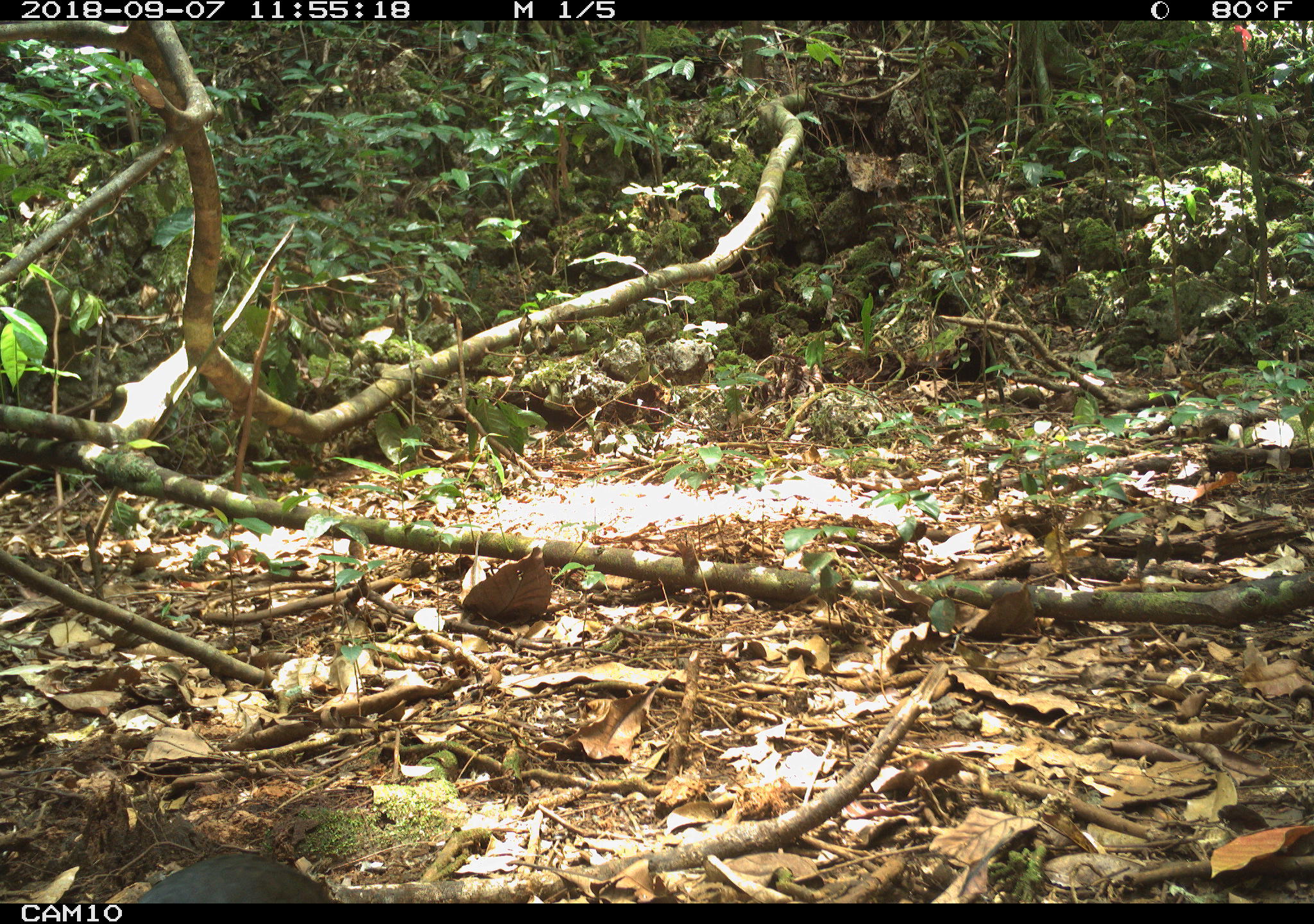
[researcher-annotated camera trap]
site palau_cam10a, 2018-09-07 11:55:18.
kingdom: Animalia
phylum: Chordata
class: Aves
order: Galliformes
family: Megapodiidae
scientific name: Megapodiidae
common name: megapode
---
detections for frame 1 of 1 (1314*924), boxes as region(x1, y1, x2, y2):
megapode: region(123, 850, 332, 904)